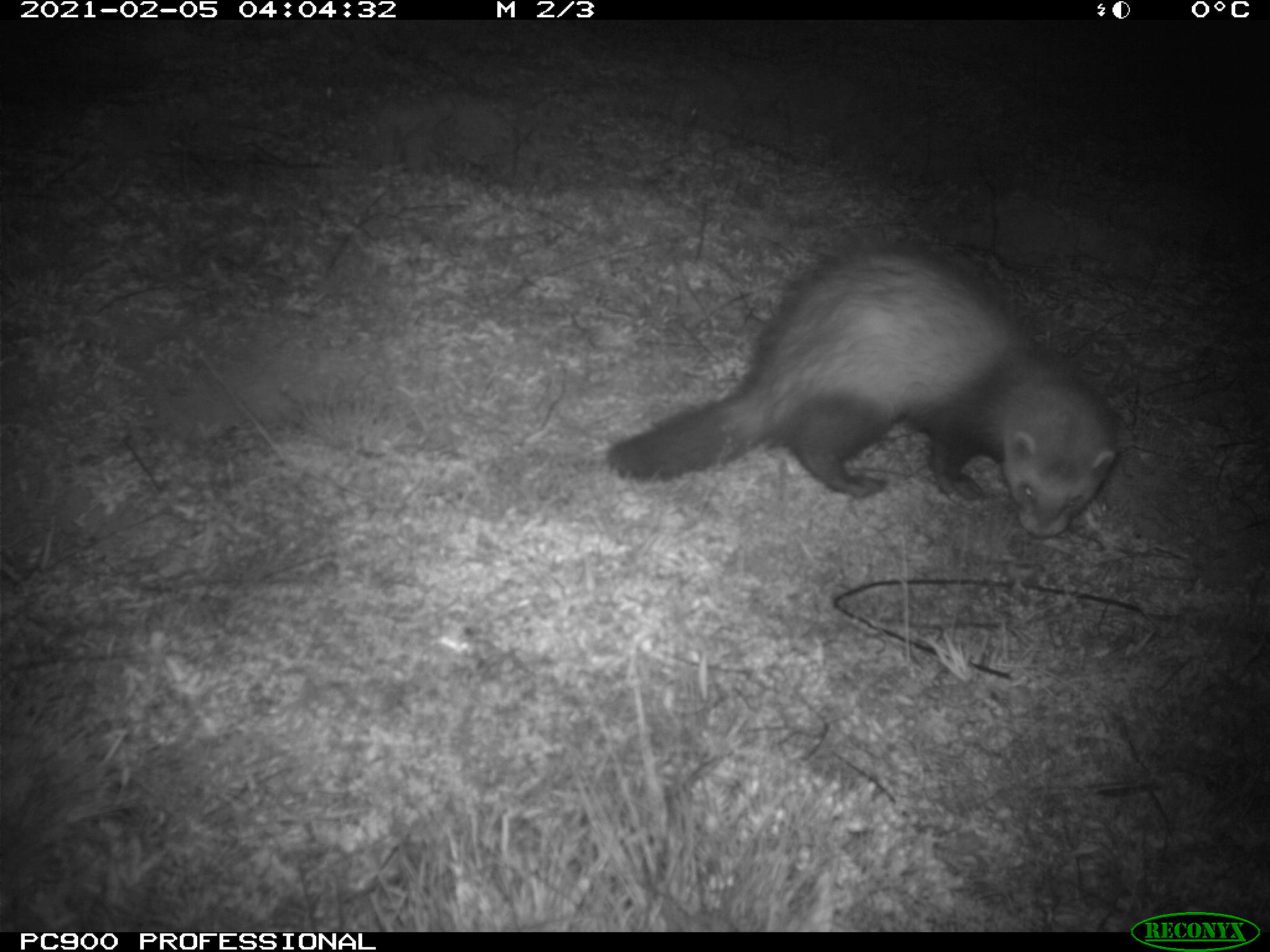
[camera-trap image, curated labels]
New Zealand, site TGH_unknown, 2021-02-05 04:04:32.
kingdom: Animalia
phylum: Chordata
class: Mammalia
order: Carnivora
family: Mustelidae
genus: Mustela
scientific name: Mustela furo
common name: ferret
Ferret (Mustela furo).